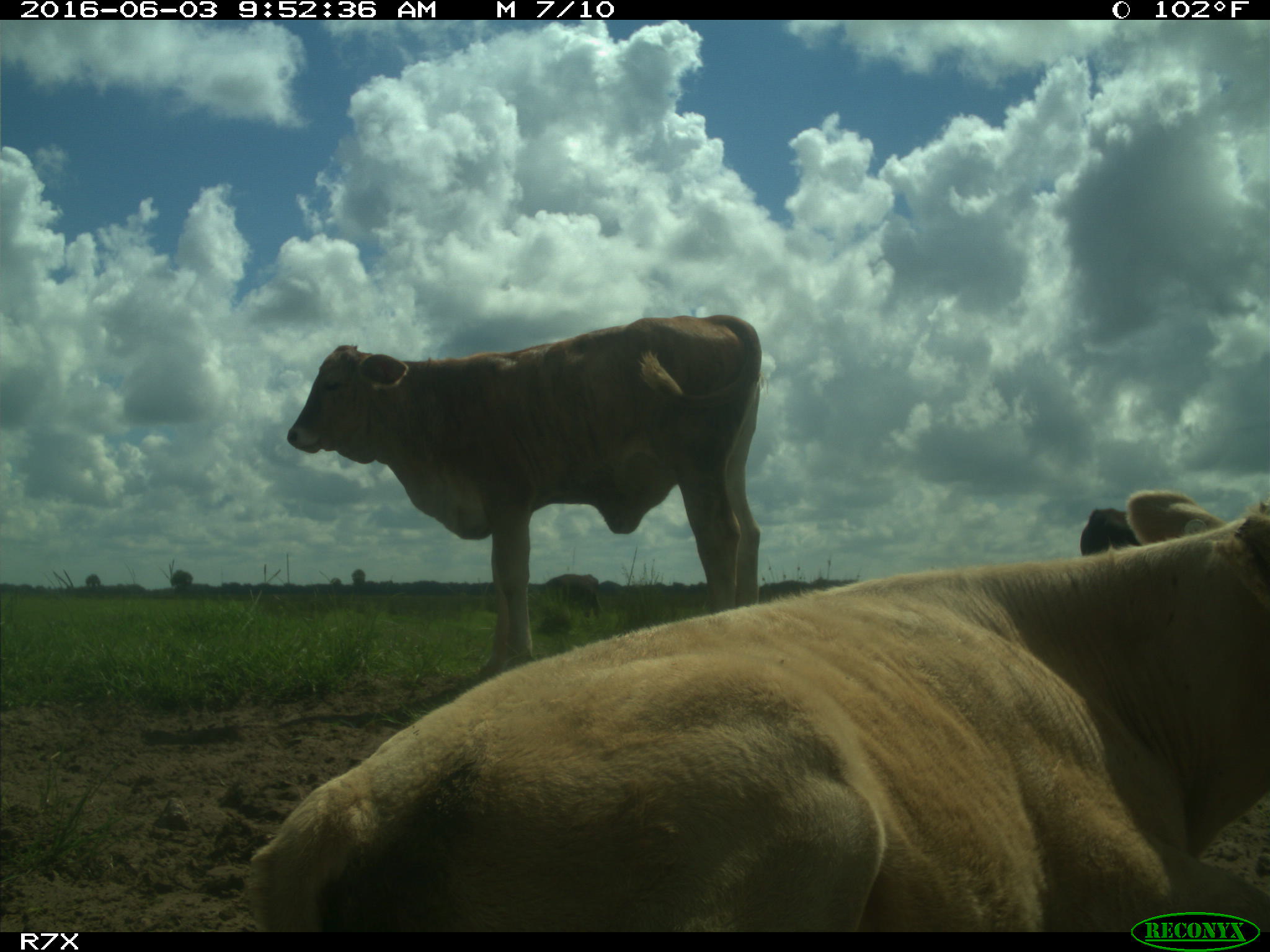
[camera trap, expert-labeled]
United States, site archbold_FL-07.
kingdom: Animalia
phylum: Chordata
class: Mammalia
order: Artiodactyla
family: Bovidae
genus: Bos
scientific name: Bos taurus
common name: domestic cow